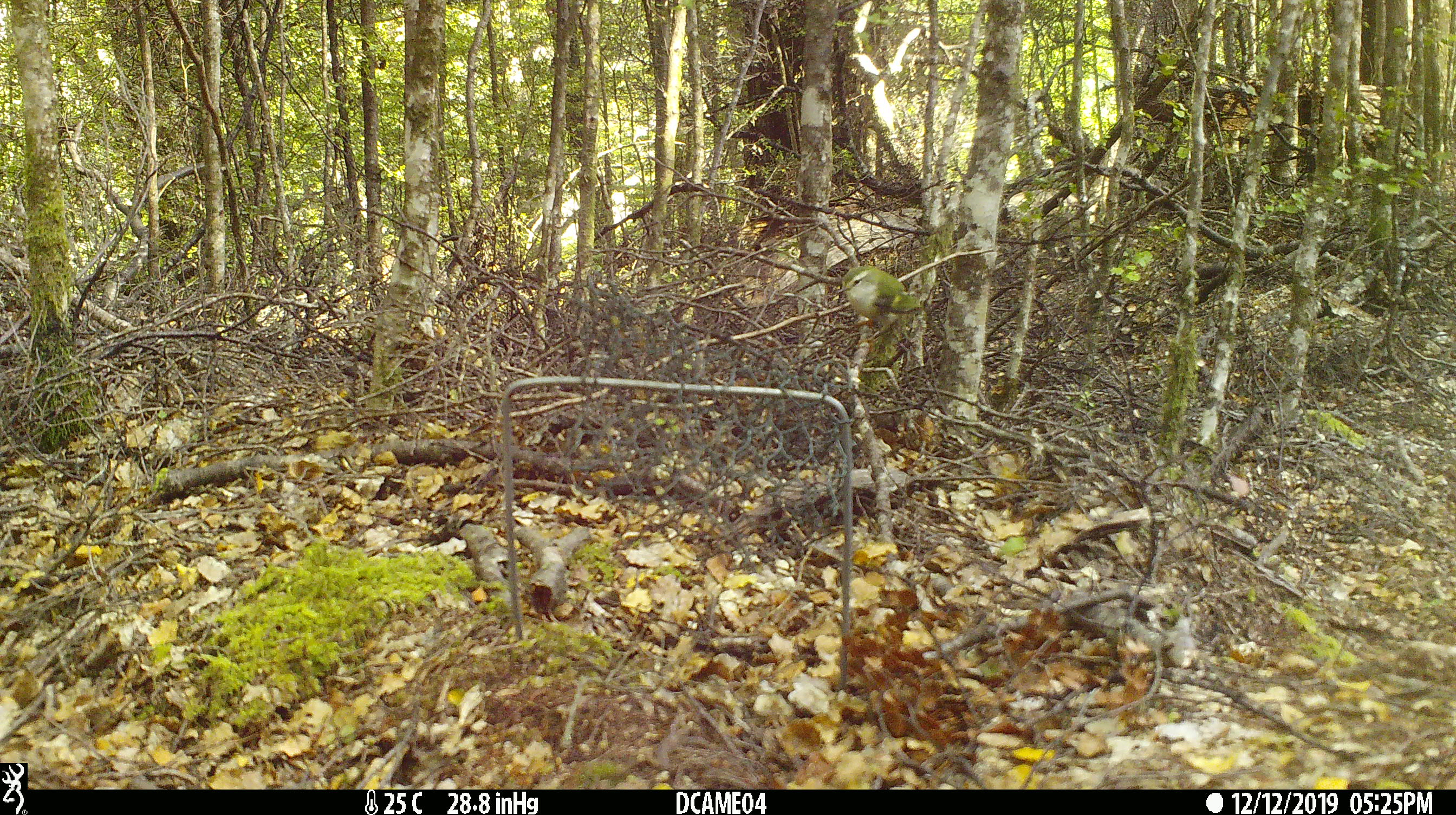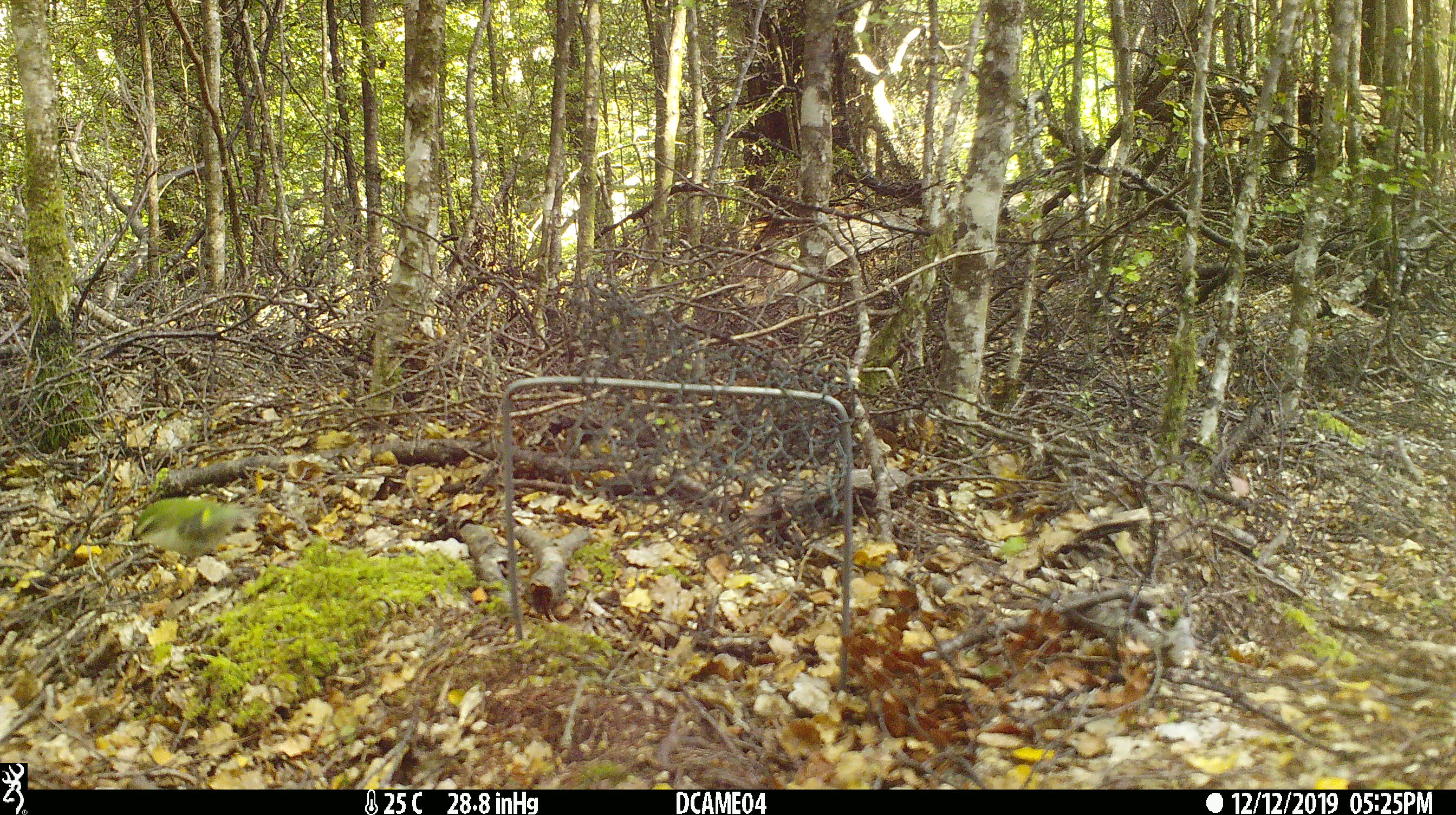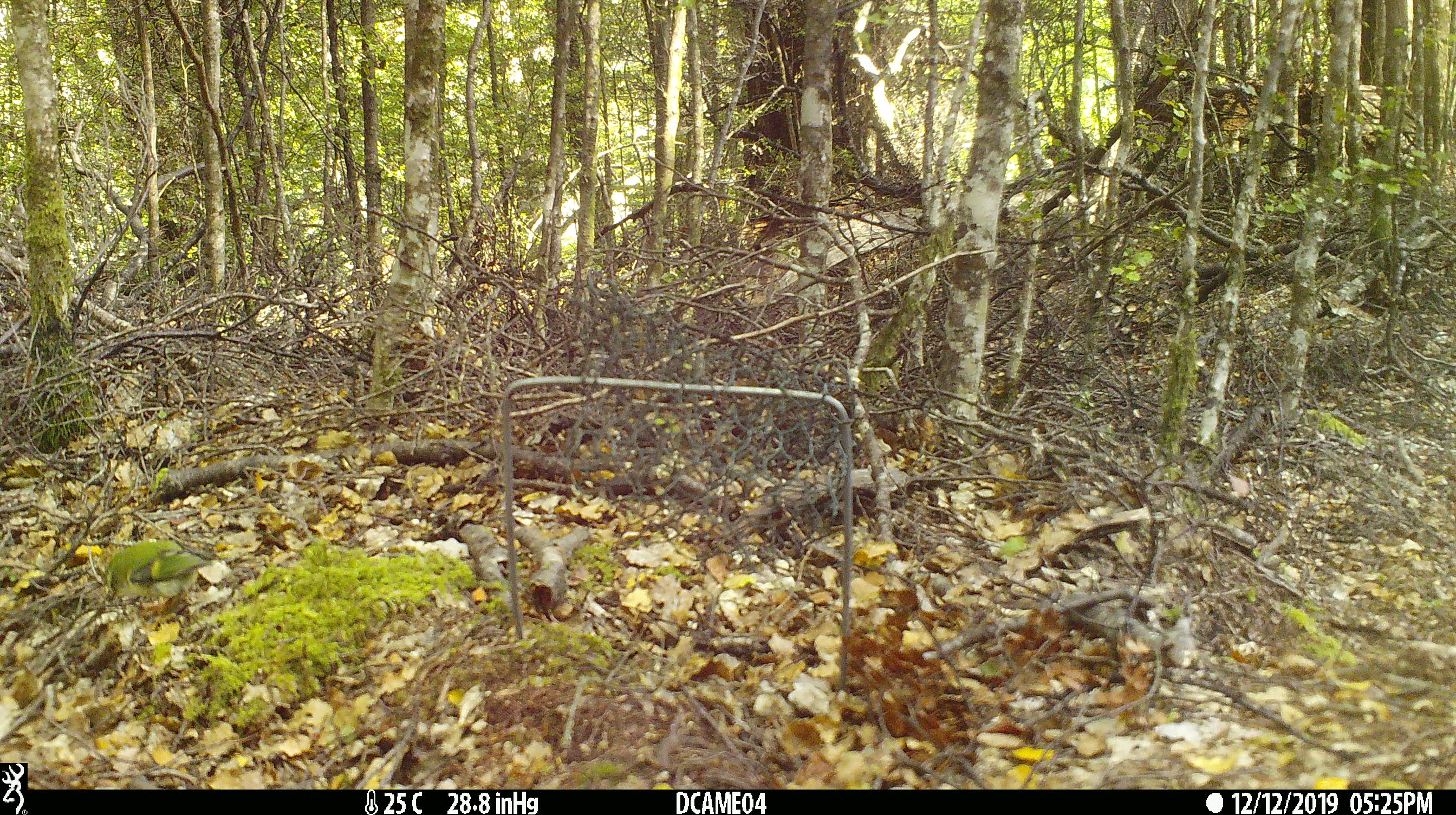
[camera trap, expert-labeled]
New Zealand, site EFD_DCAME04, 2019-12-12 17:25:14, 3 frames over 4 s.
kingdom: Animalia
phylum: Chordata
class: Aves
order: Passeriformes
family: Acanthisittidae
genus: Acanthisitta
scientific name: Acanthisitta chloris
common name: rifleman